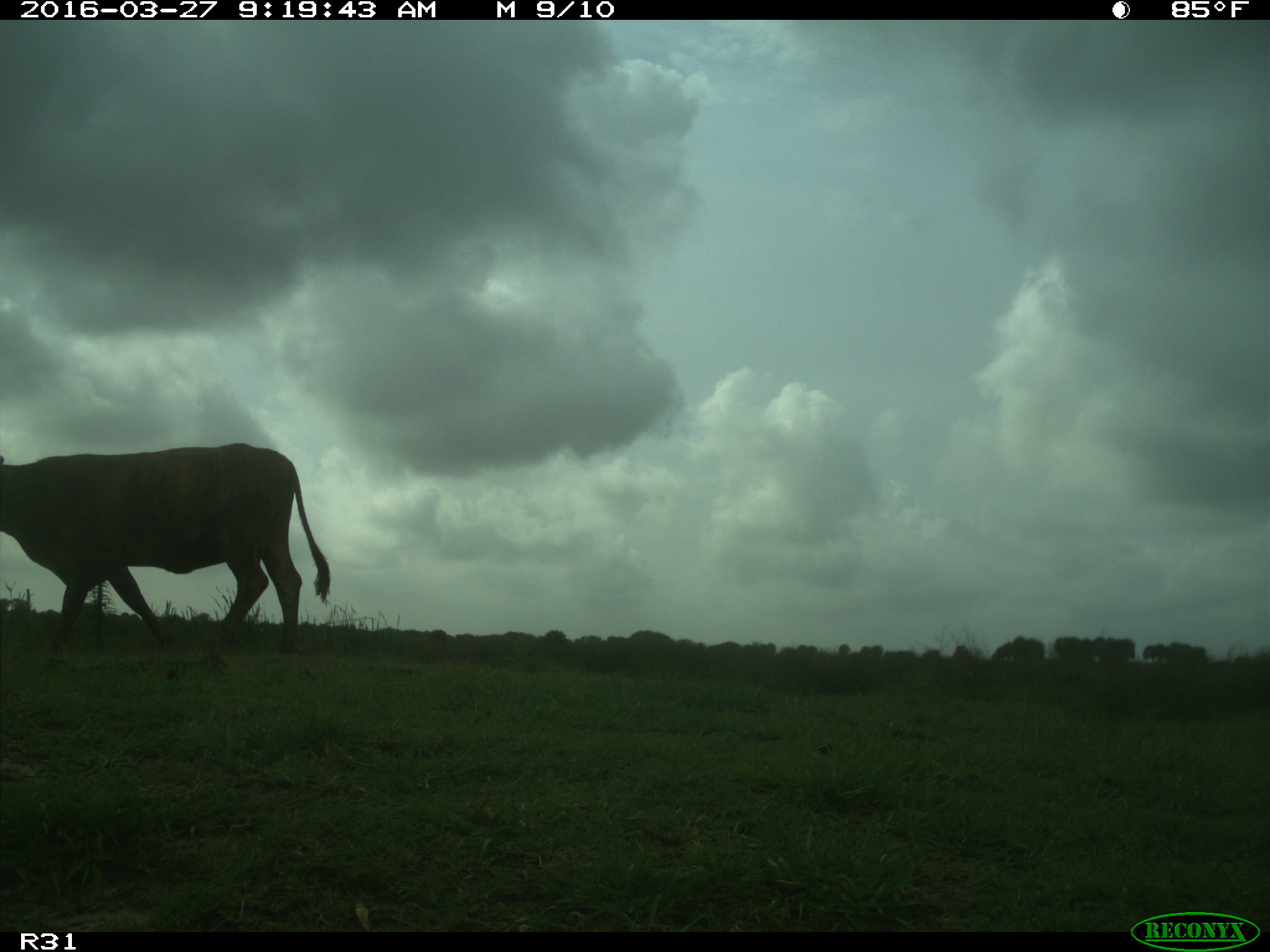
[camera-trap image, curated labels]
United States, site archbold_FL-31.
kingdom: Animalia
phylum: Chordata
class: Mammalia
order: Artiodactyla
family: Bovidae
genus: Bos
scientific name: Bos taurus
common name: domestic cow